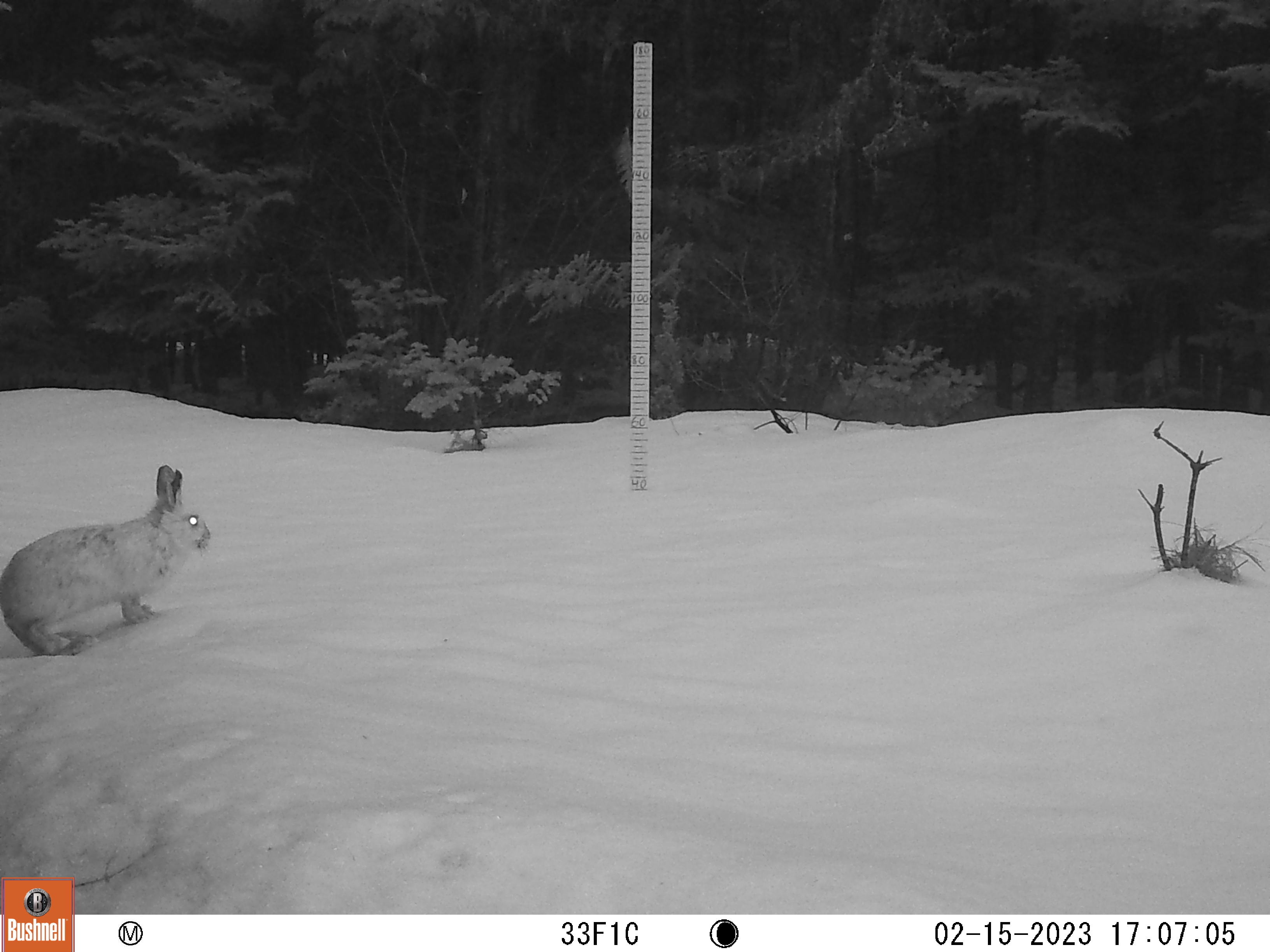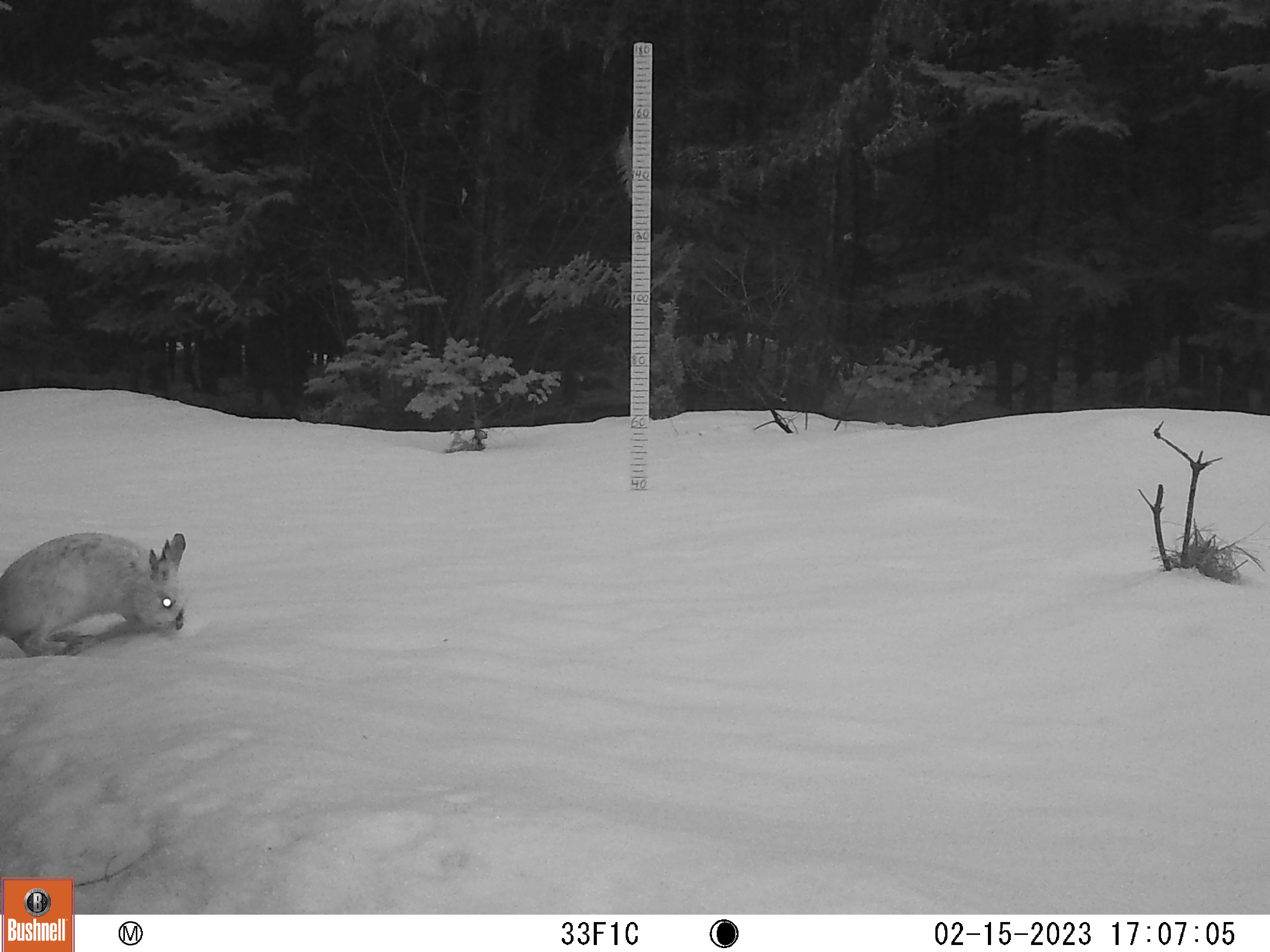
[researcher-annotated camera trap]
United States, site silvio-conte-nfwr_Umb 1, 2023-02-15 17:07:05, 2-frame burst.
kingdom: Animalia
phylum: Chordata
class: Mammalia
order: Lagomorpha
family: Leporidae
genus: Lepus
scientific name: Lepus americanus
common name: snowshoe hare